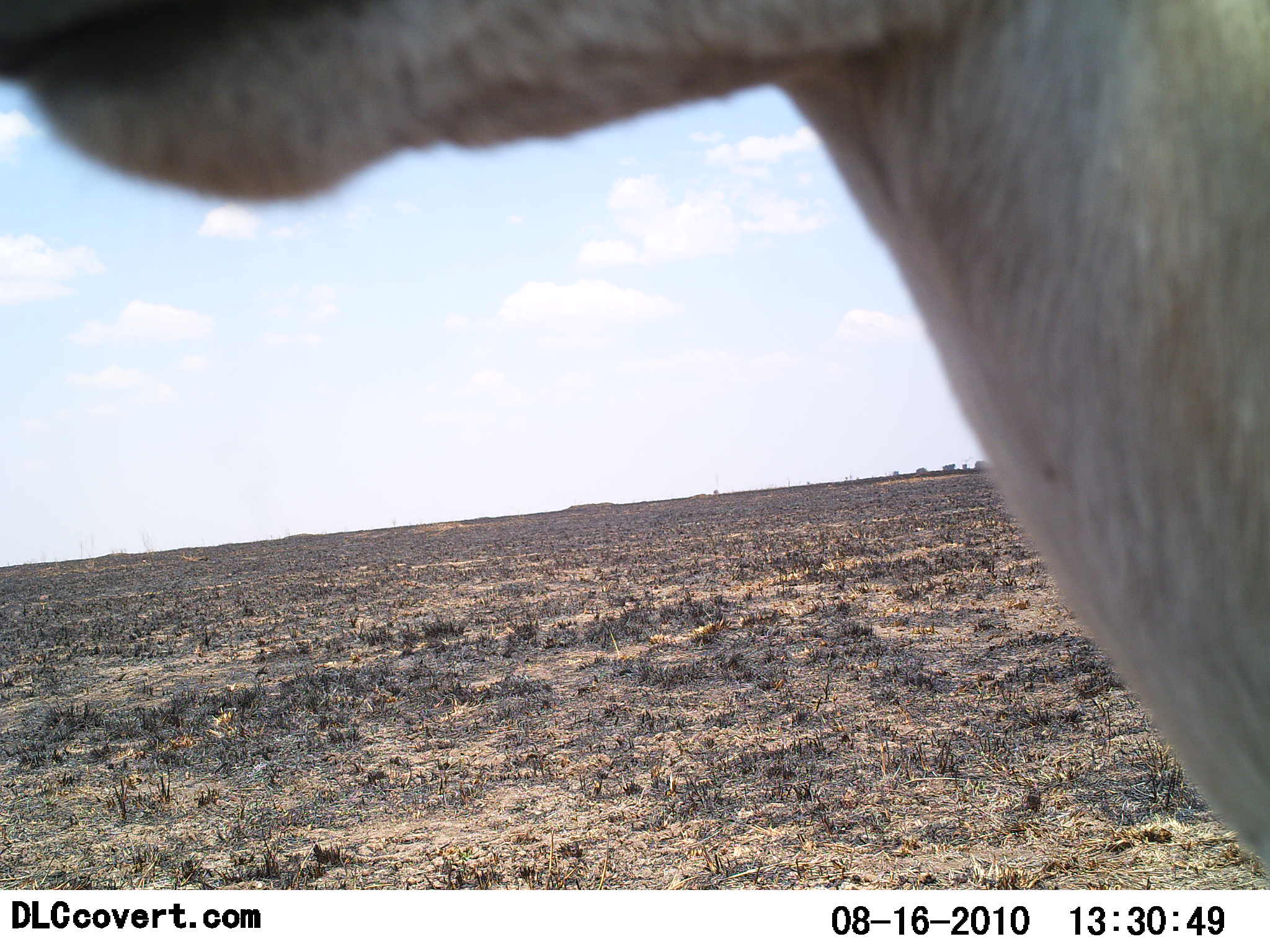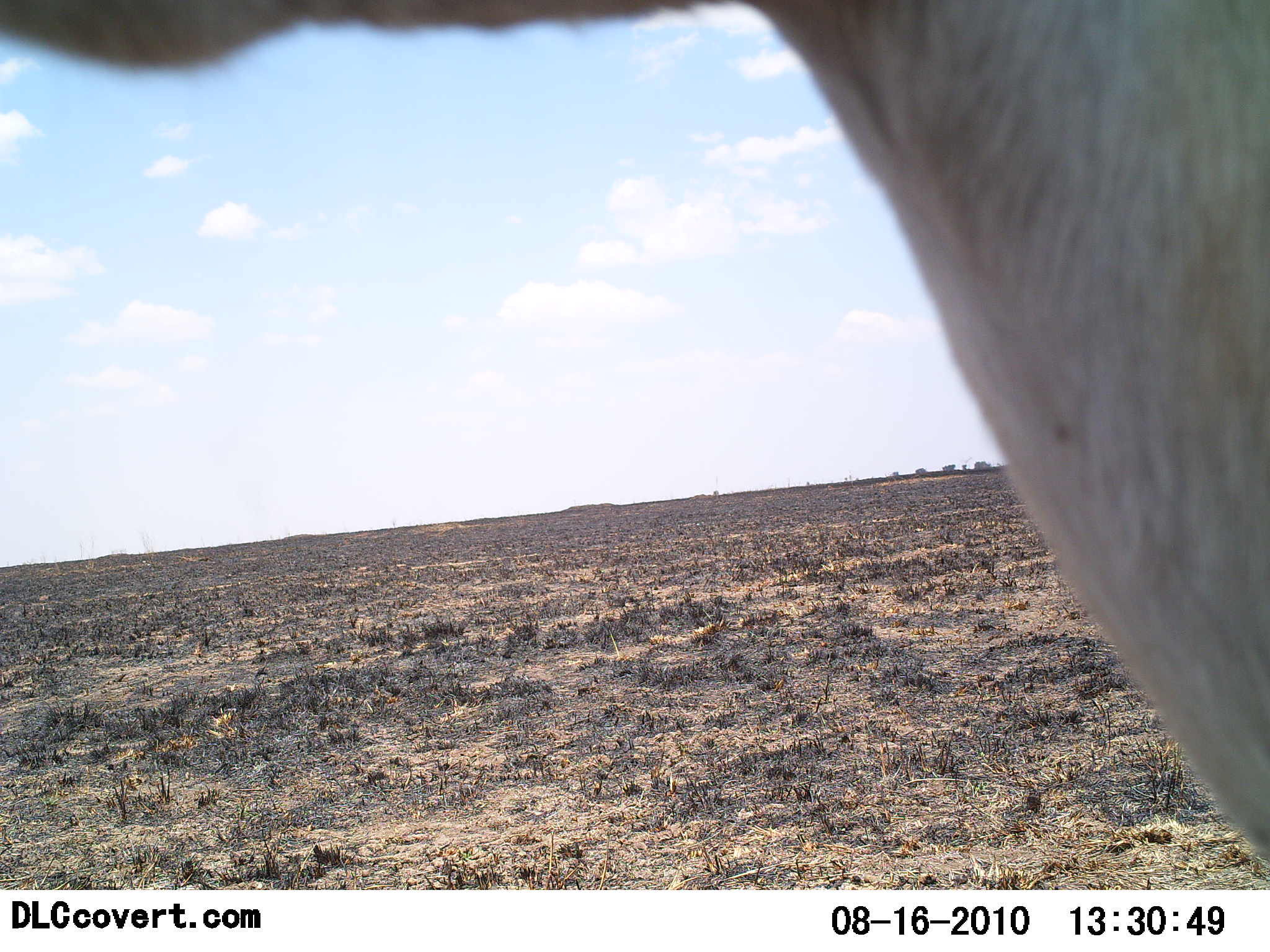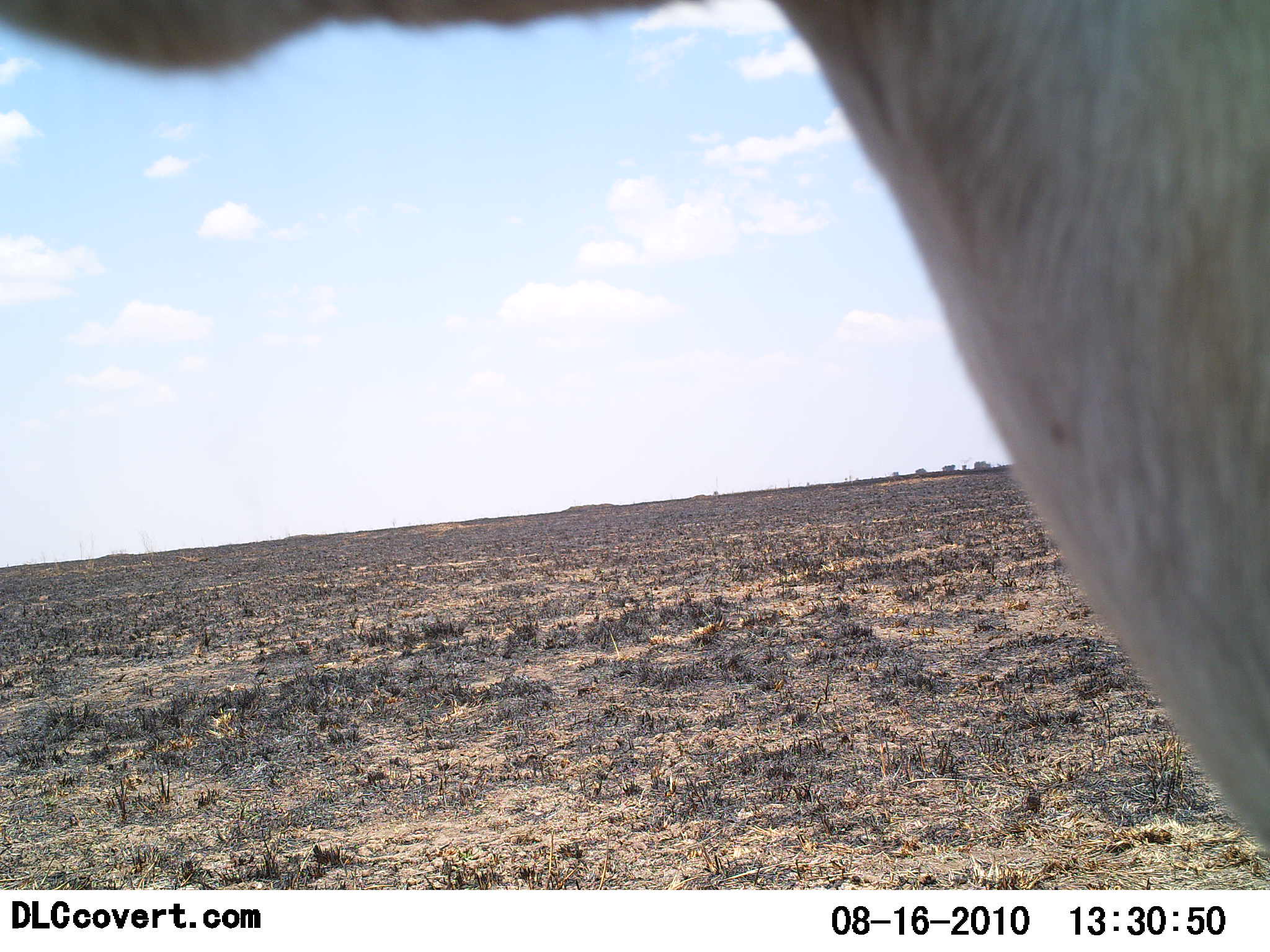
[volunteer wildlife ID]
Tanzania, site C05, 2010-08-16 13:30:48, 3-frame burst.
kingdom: Animalia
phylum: Chordata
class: Mammalia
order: Artiodactyla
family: Bovidae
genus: Eudorcas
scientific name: Eudorcas thomsonii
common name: thomson's gazelle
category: gazellethomsons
Gazellethomsons (thomson's gazelle) (Eudorcas thomsonii), count 1. Behavior (volunteer vote fractions): standing 100%, resting 0%, moving 0%, interacting 0%. Young present (vote fraction): 0%. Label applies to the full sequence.